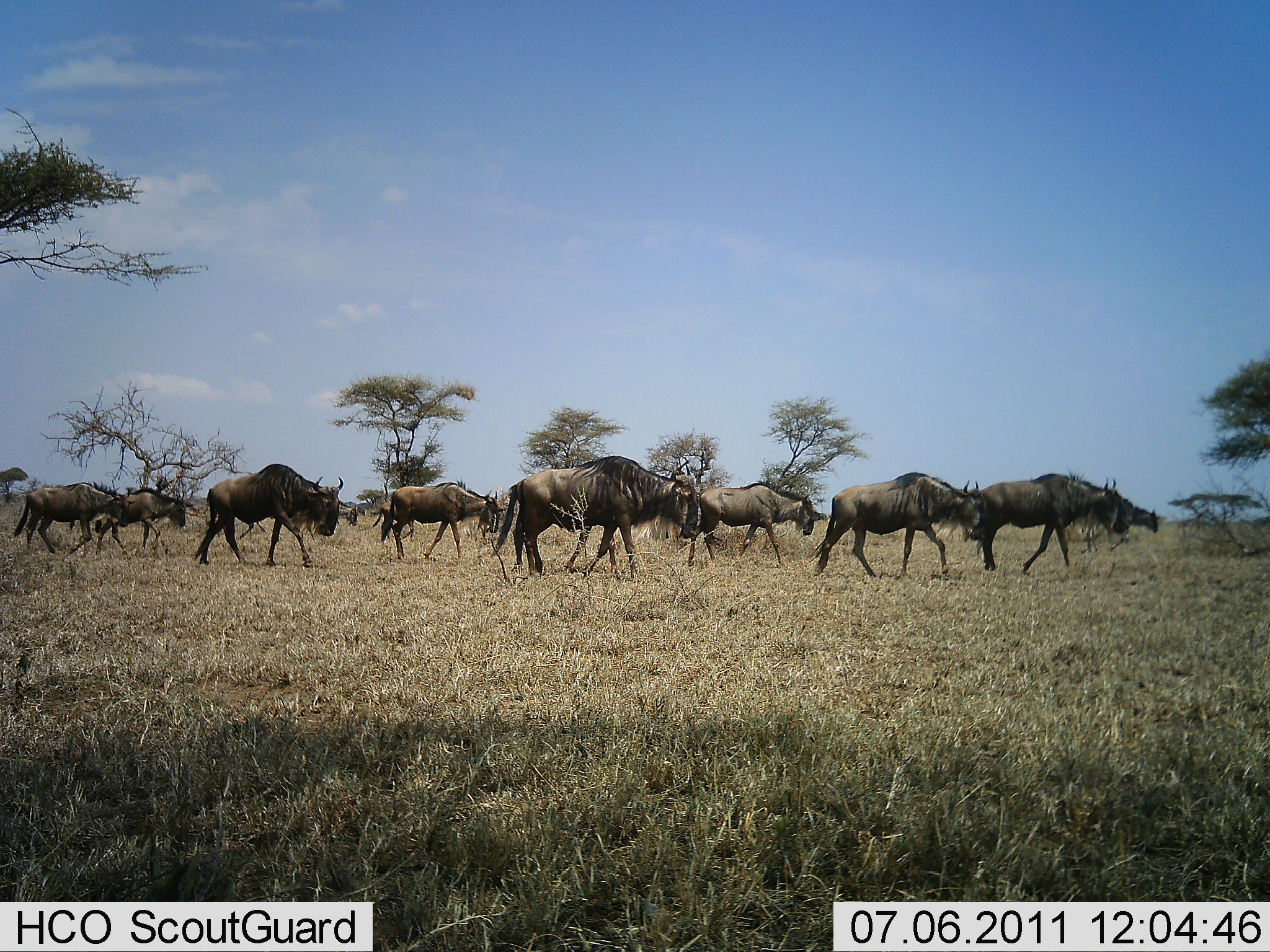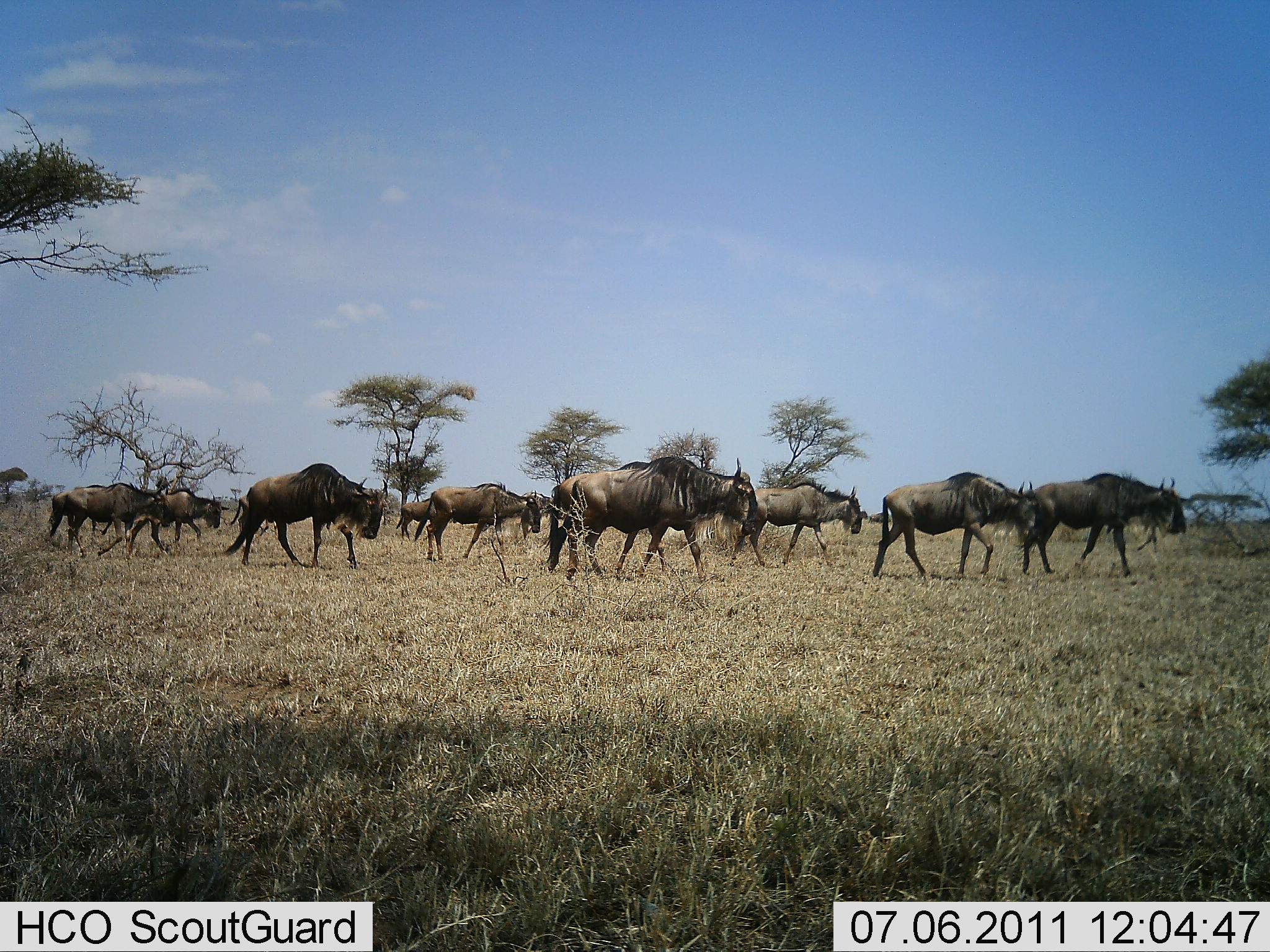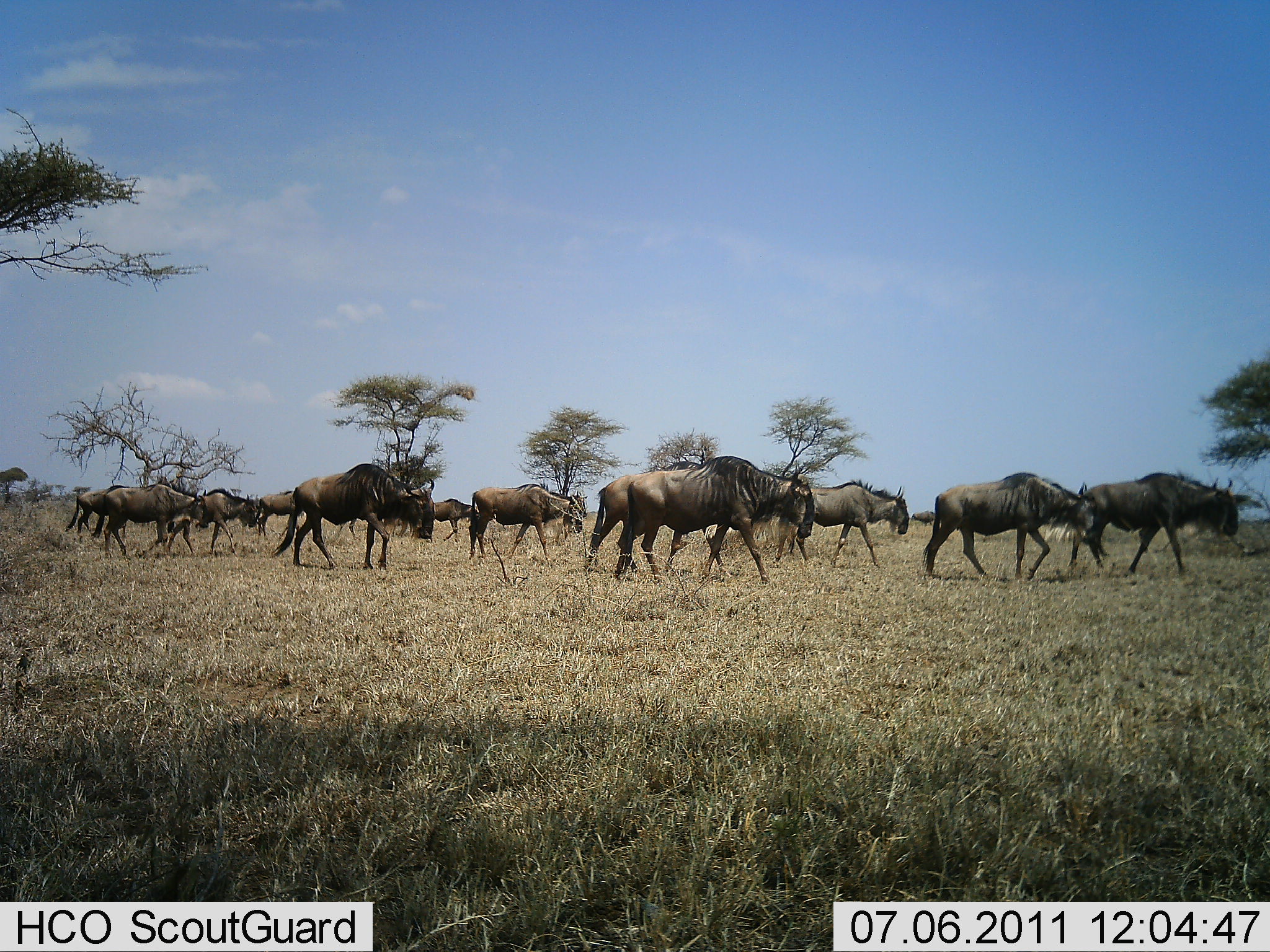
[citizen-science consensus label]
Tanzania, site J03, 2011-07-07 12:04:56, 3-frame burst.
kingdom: Animalia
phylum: Chordata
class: Mammalia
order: Artiodactyla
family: Bovidae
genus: Connochaetes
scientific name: Connochaetes taurinus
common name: blue wildebeest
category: wildebeest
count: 11-50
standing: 9%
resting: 0%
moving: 100%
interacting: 0%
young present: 9%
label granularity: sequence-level